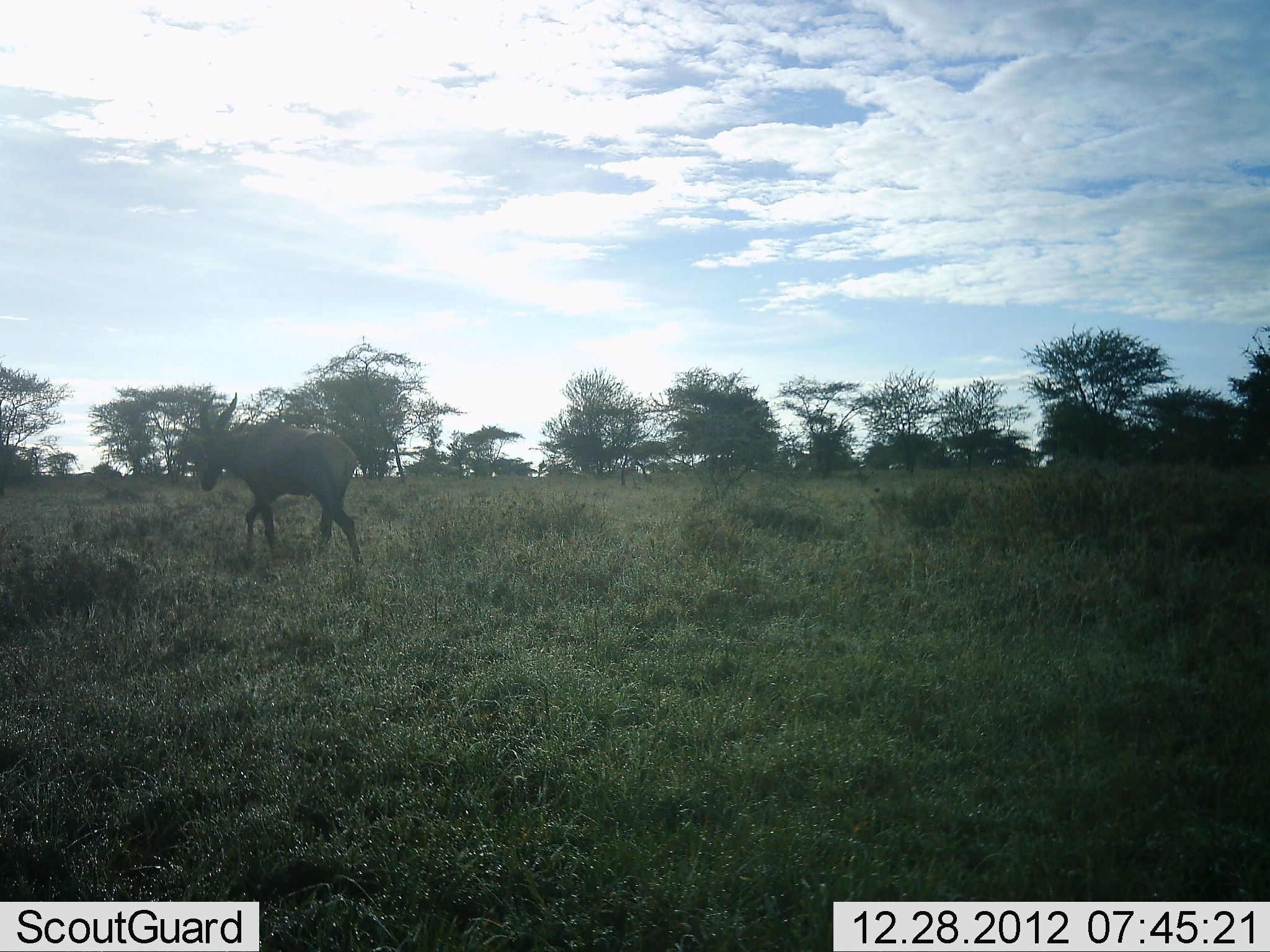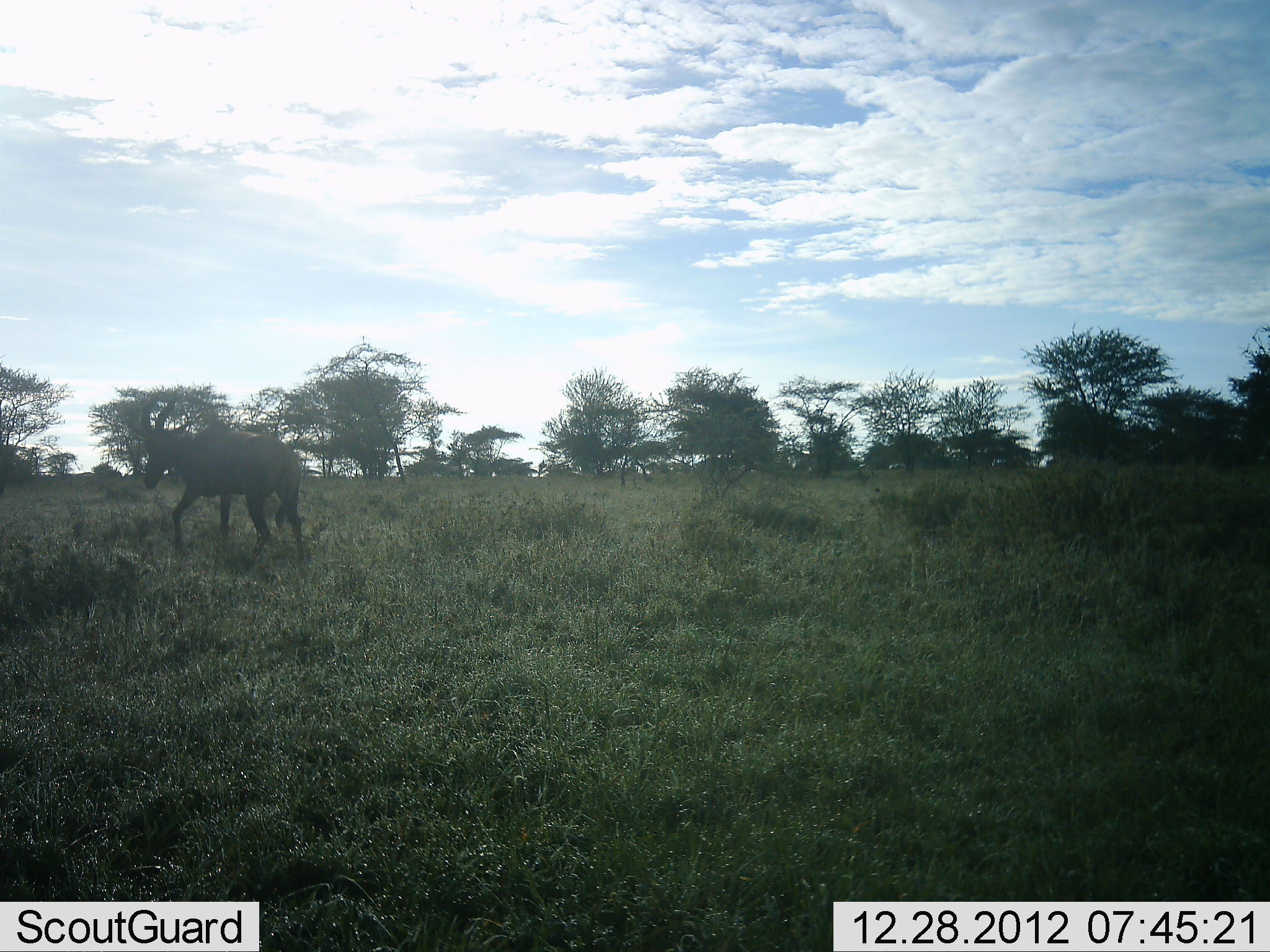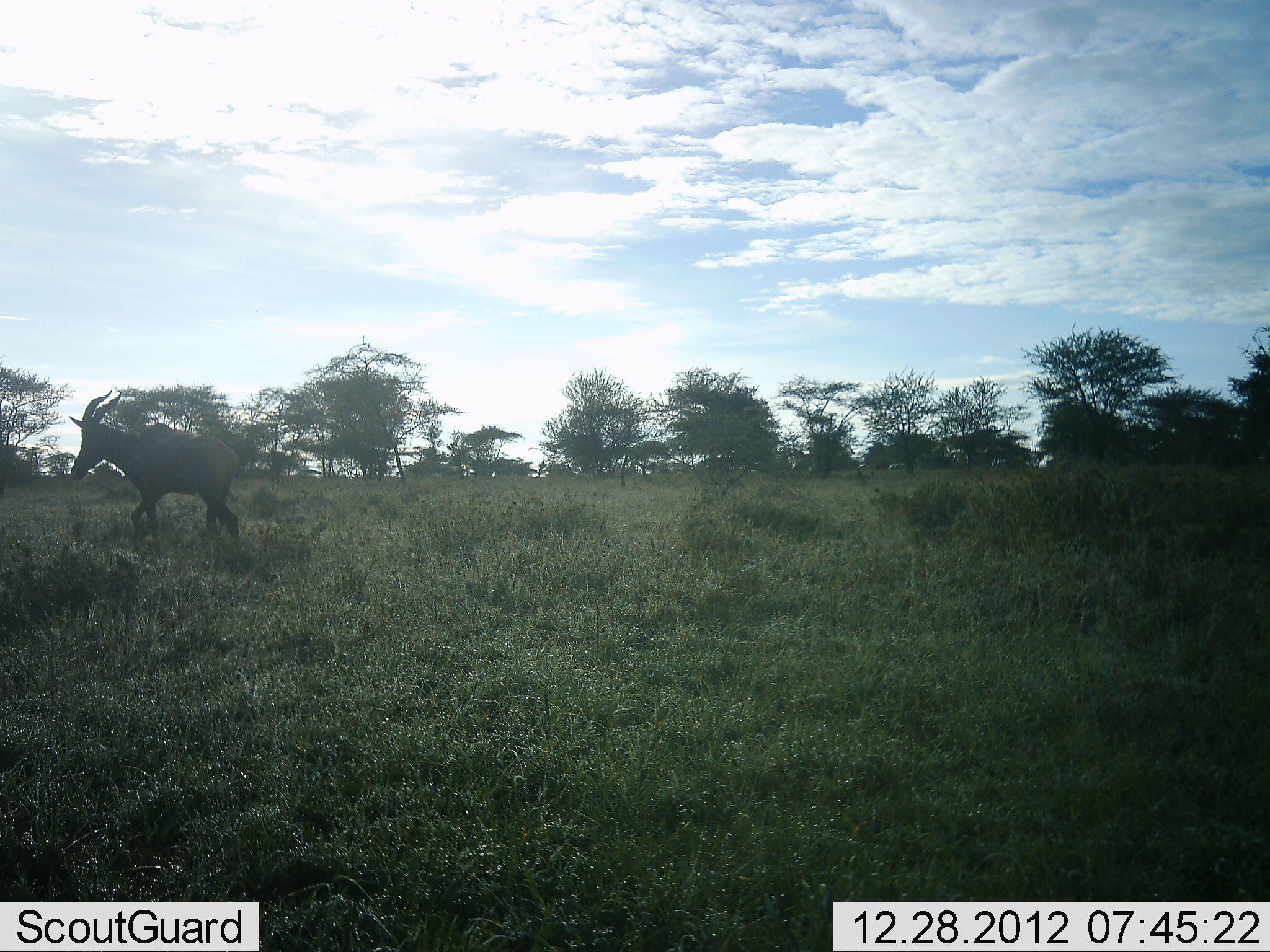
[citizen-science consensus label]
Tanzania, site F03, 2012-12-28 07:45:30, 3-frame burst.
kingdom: Animalia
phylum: Chordata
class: Mammalia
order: Artiodactyla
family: Bovidae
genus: Damaliscus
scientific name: Damaliscus lunatus jimela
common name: topi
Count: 1.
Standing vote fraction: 8%.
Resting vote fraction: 0%.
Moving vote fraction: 92%.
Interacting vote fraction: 0%.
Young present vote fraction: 0%.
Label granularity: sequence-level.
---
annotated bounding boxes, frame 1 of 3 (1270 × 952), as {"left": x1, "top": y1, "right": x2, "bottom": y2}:
animal: {"left": 185, "top": 391, "right": 365, "bottom": 571}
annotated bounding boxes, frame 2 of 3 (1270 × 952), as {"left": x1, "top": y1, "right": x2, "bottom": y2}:
animal: {"left": 128, "top": 393, "right": 303, "bottom": 561}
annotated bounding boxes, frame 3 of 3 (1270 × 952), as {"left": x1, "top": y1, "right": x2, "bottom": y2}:
animal: {"left": 69, "top": 390, "right": 239, "bottom": 552}